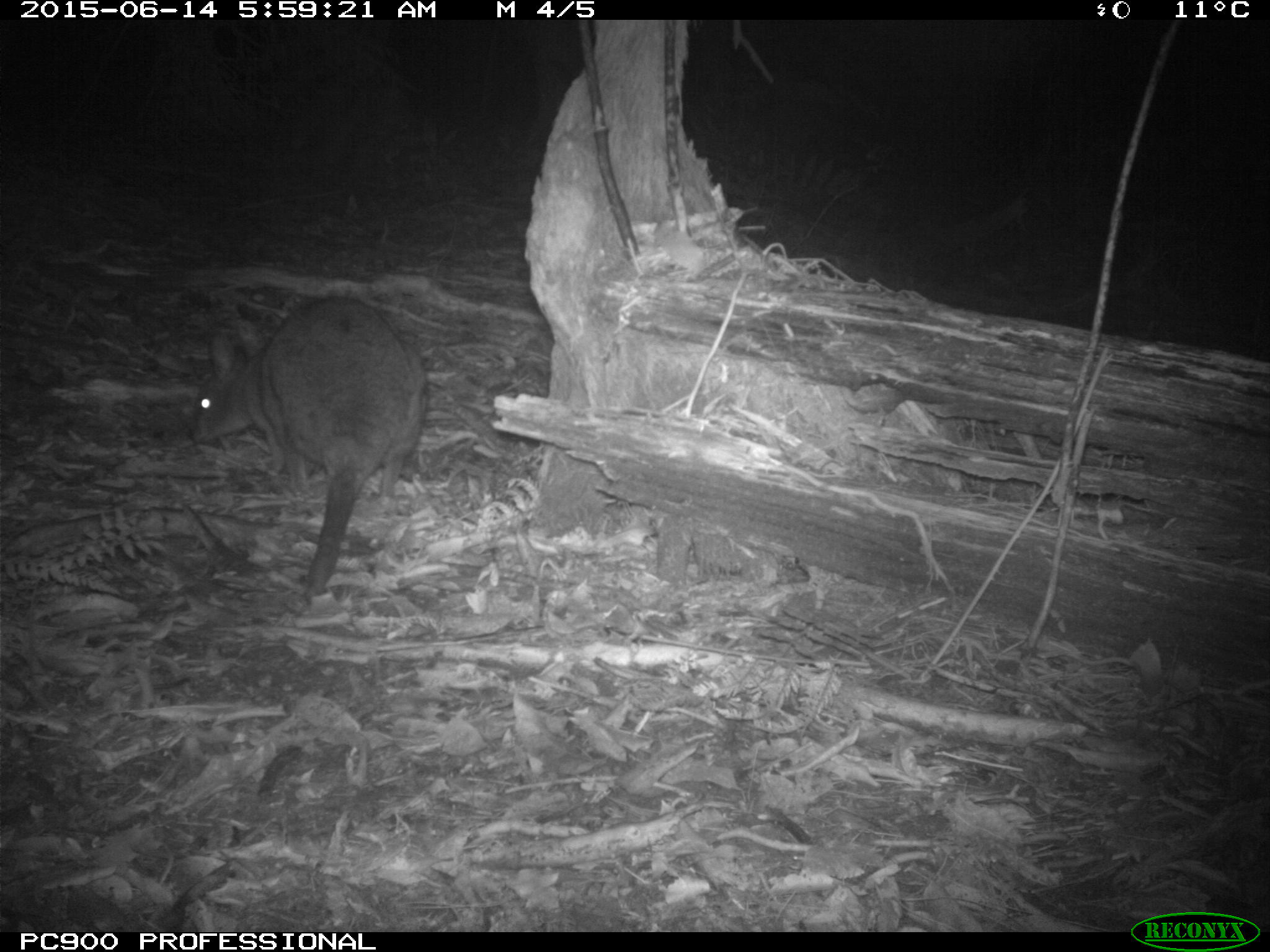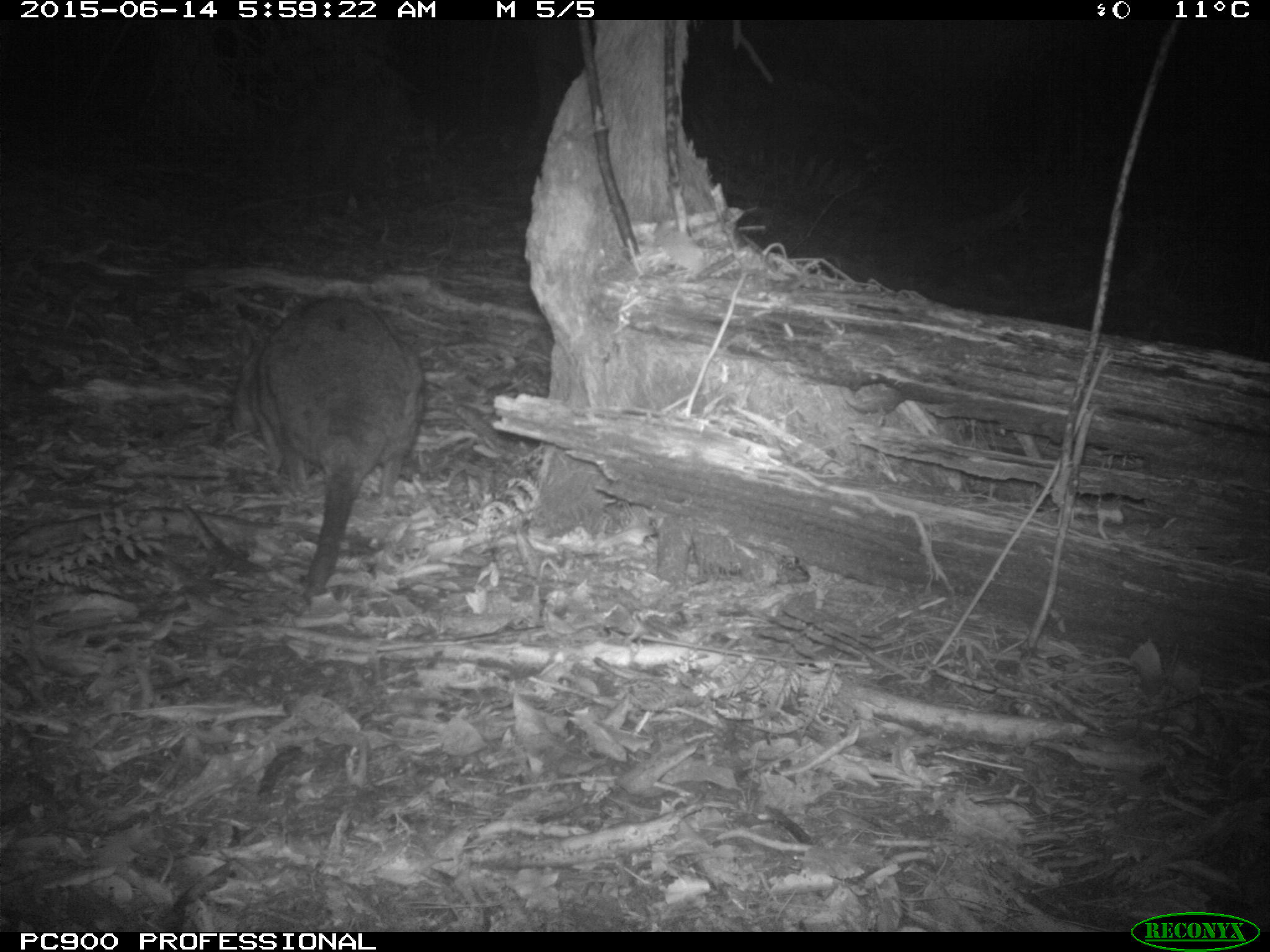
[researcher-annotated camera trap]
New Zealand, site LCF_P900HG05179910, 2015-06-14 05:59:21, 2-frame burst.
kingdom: Animalia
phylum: Chordata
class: Mammalia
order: Diprotodontia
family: Macropodidae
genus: Notamacropus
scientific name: Notamacropus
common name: wallaby